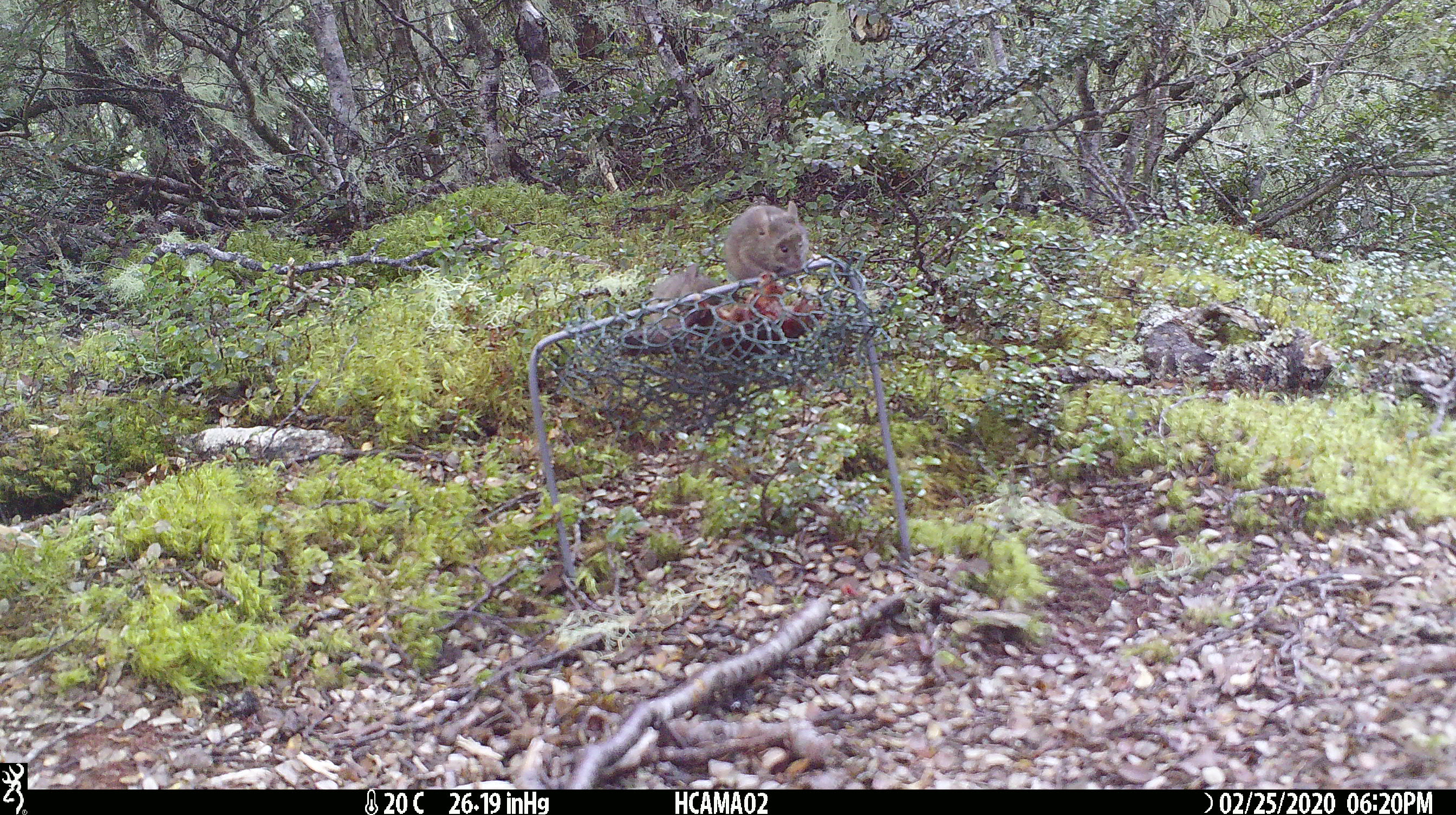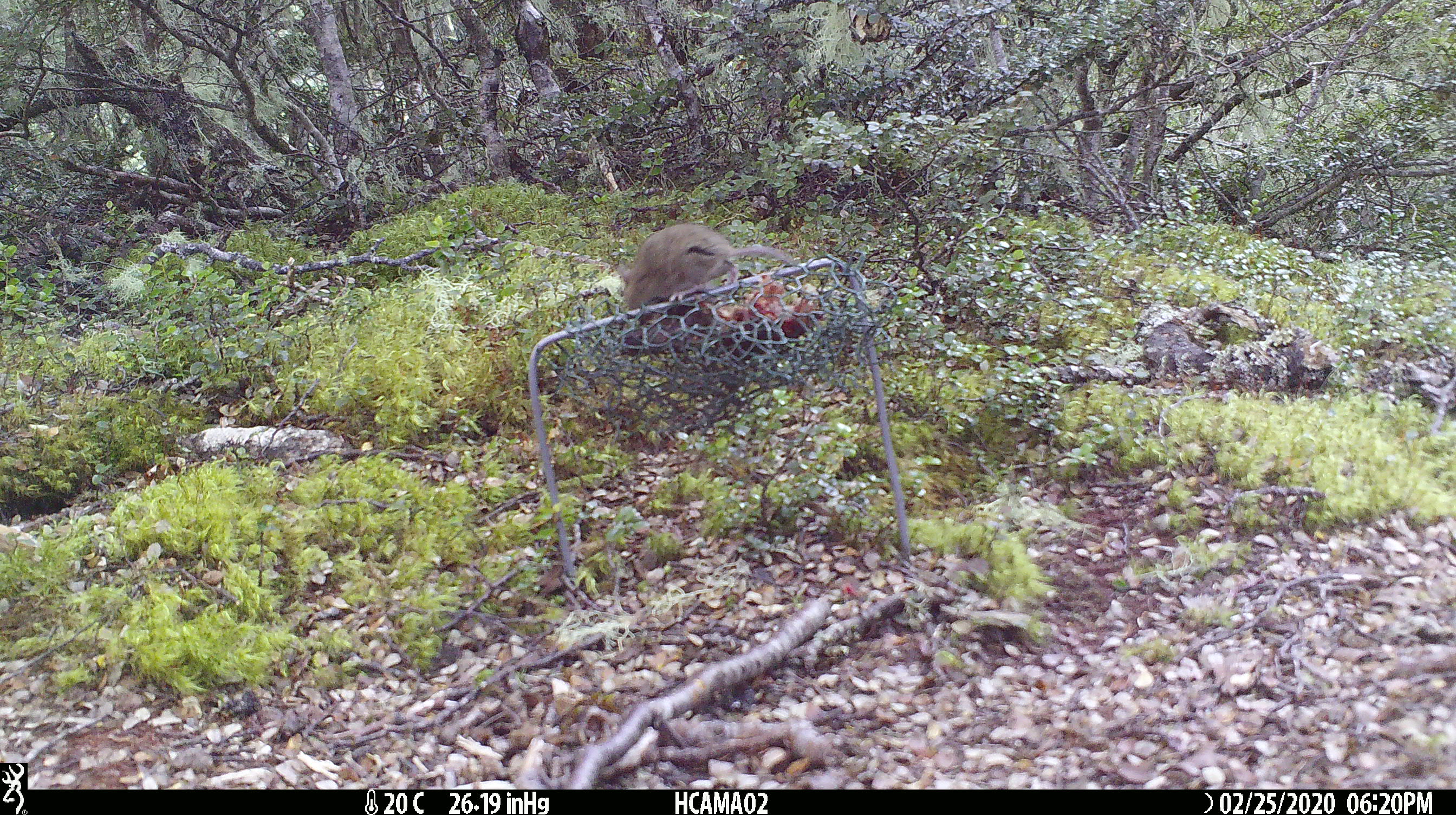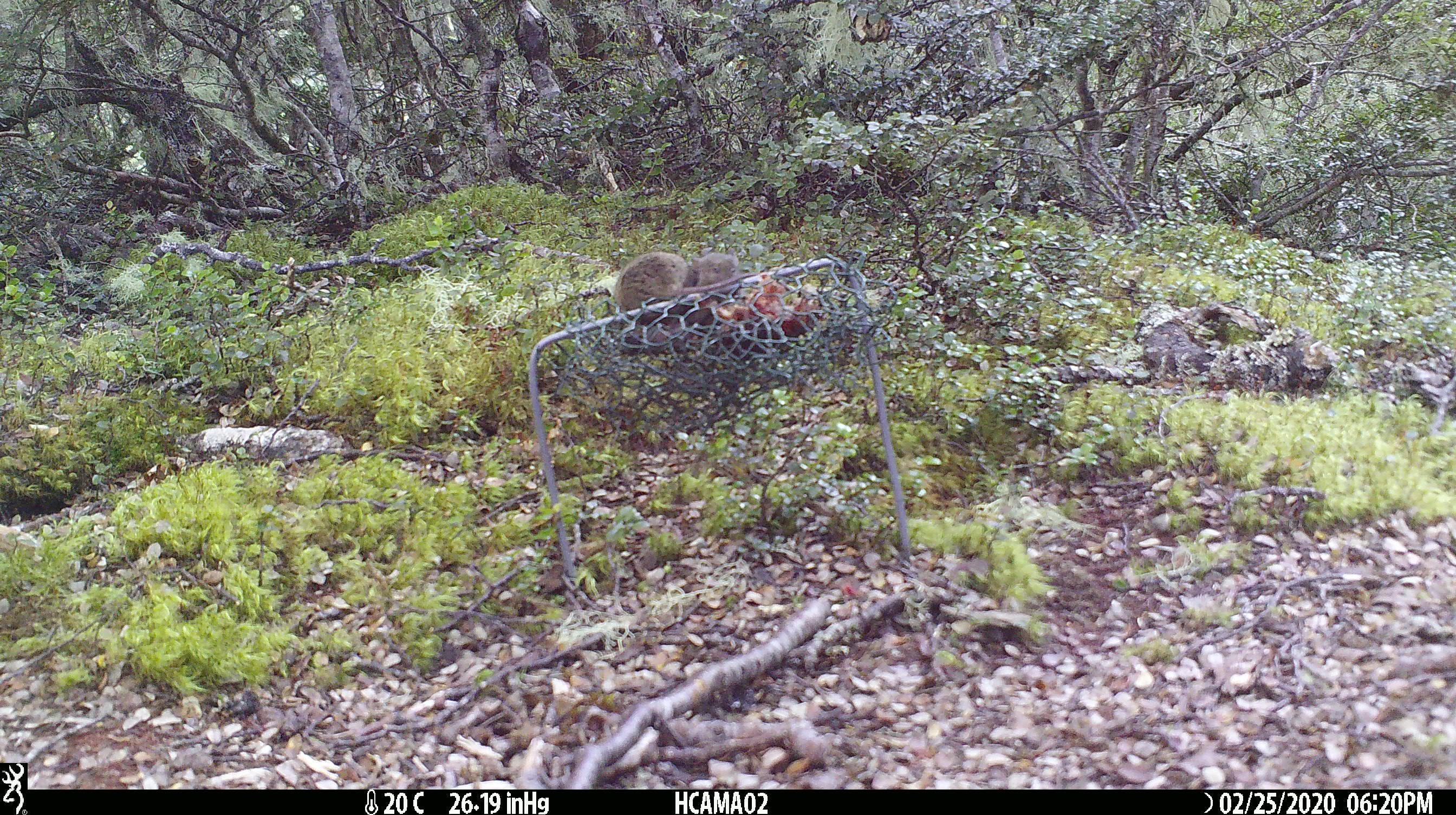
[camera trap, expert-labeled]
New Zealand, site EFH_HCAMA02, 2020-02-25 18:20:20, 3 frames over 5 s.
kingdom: Animalia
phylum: Chordata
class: Mammalia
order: Rodentia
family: Muridae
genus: Mus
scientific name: Mus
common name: mouse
Mouse (Mus).